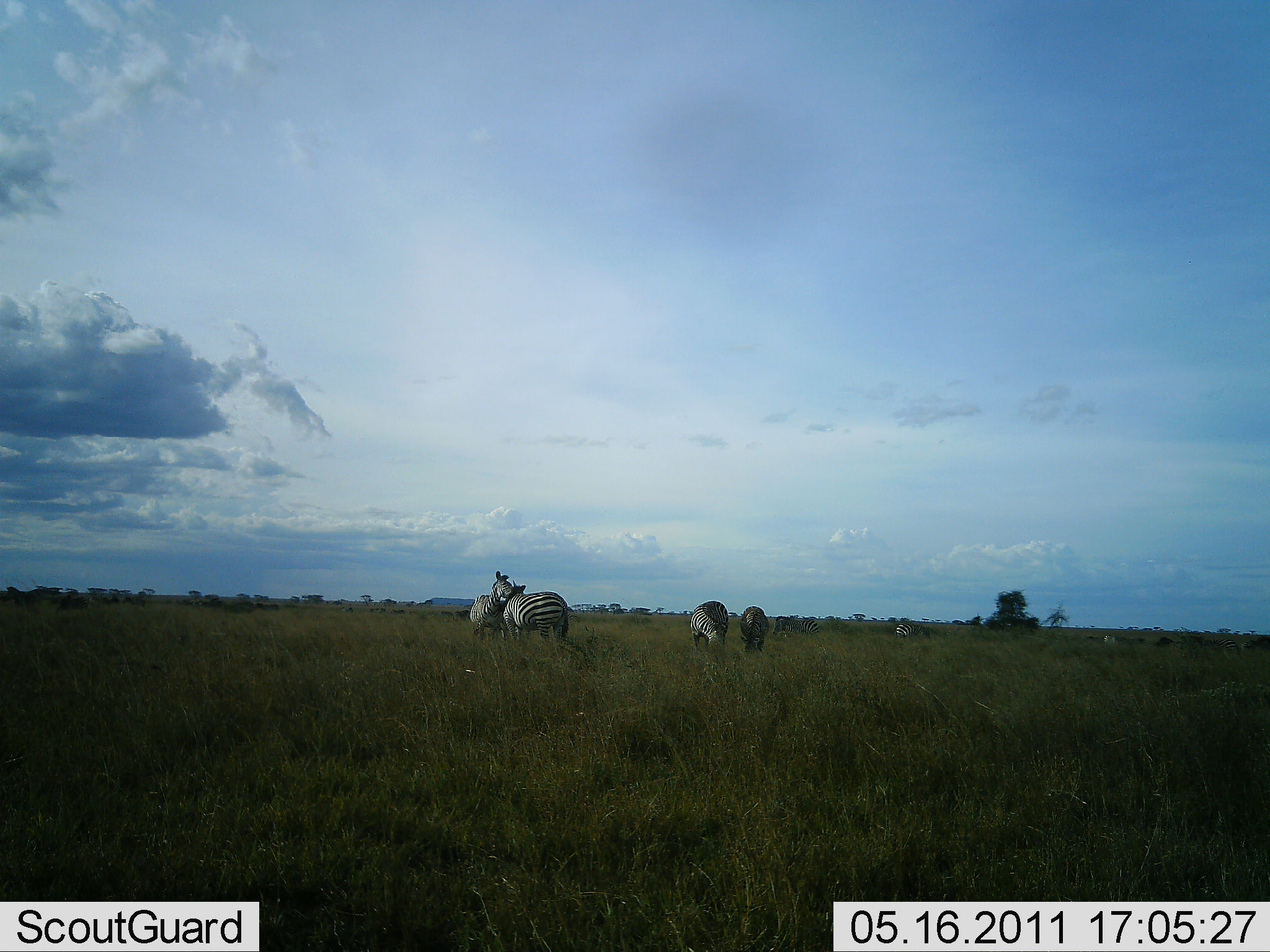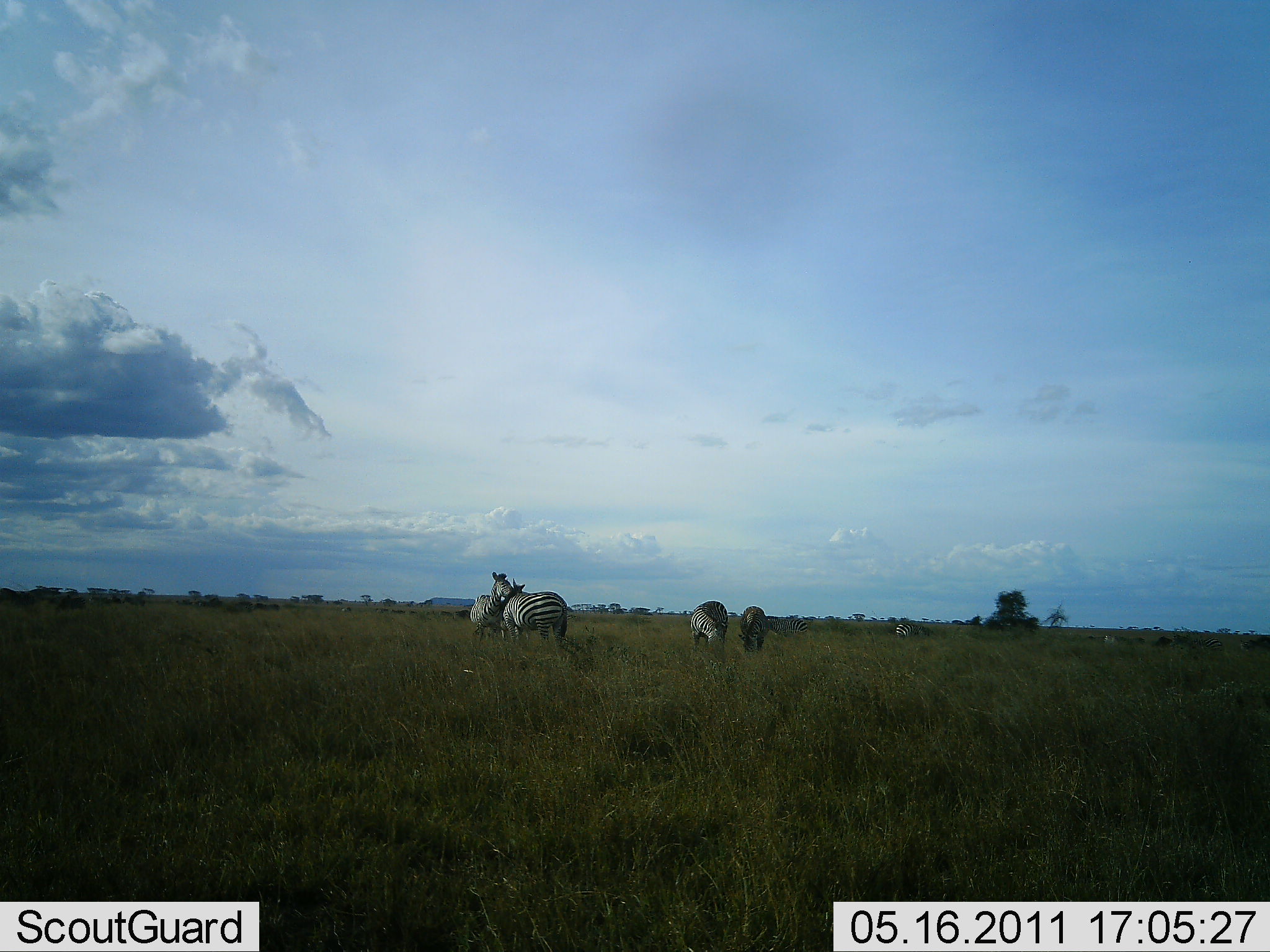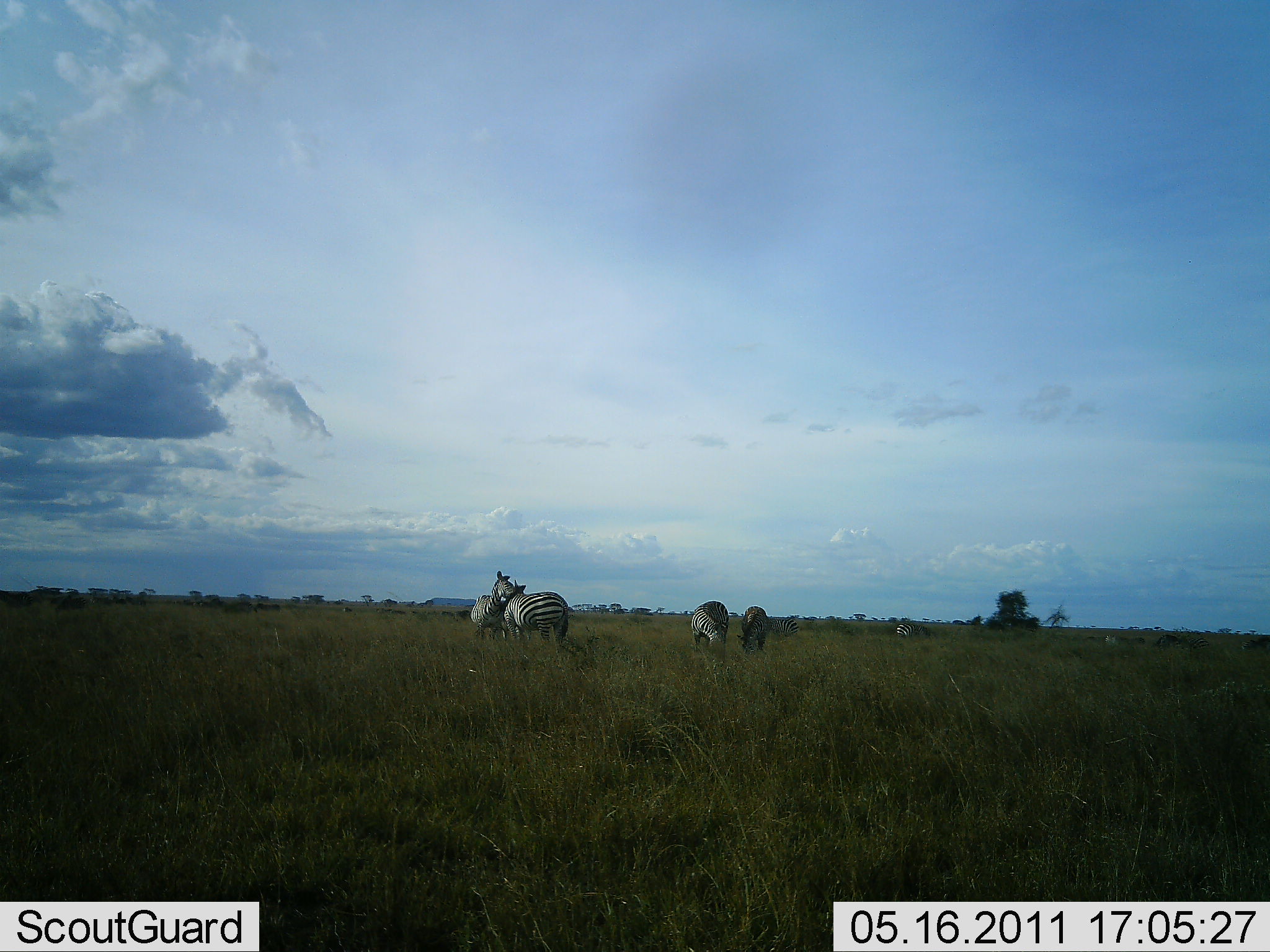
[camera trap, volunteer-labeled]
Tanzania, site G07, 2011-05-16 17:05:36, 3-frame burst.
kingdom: Animalia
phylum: Chordata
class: Mammalia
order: Perissodactyla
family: Equidae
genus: Equus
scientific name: Equus quagga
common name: plains zebra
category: zebra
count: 4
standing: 77%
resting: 8%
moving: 8%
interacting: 54%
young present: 0%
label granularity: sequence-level